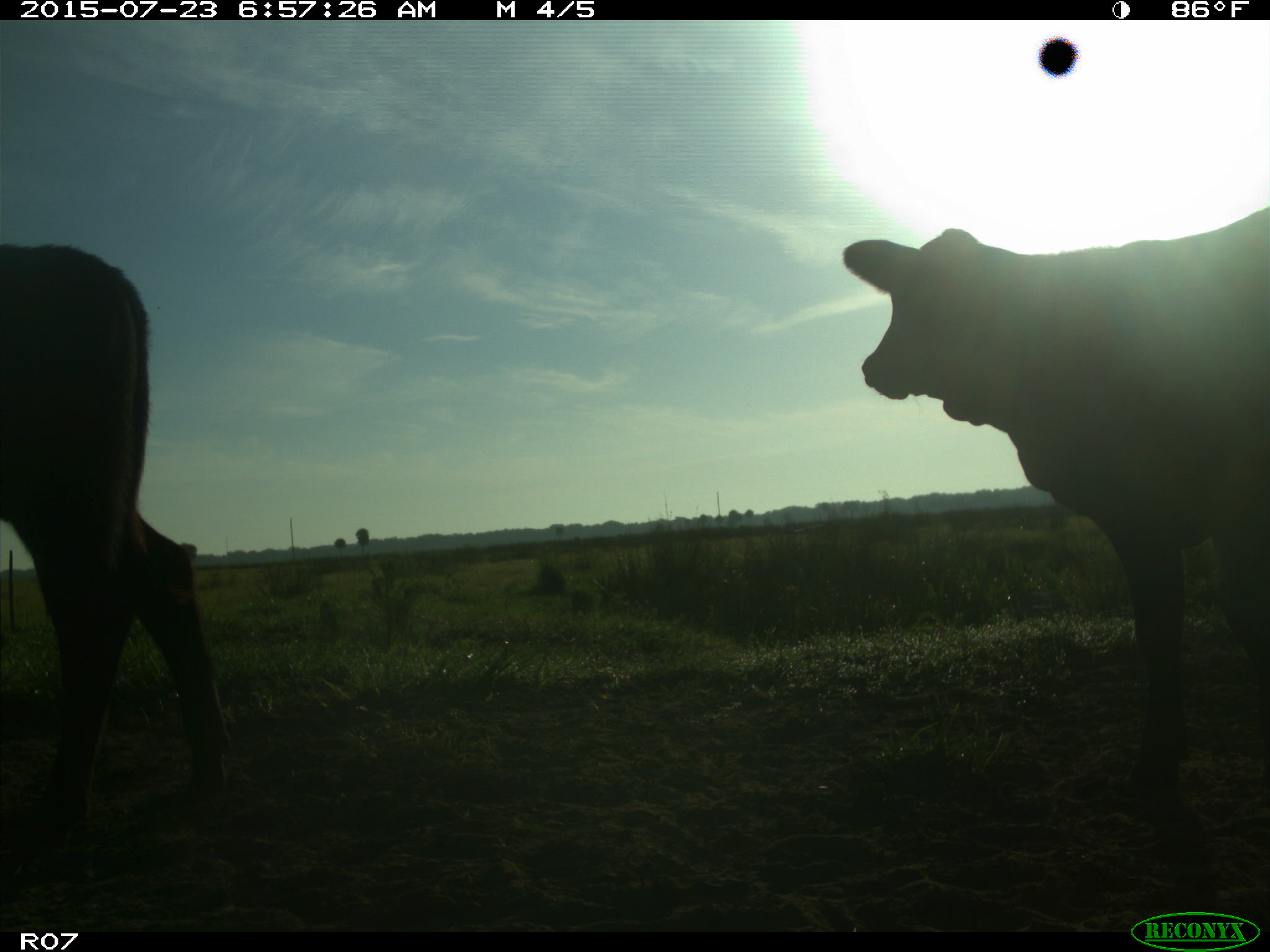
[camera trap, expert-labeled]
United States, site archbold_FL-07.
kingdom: Animalia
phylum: Chordata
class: Mammalia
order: Artiodactyla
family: Bovidae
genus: Bos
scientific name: Bos taurus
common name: domestic cow